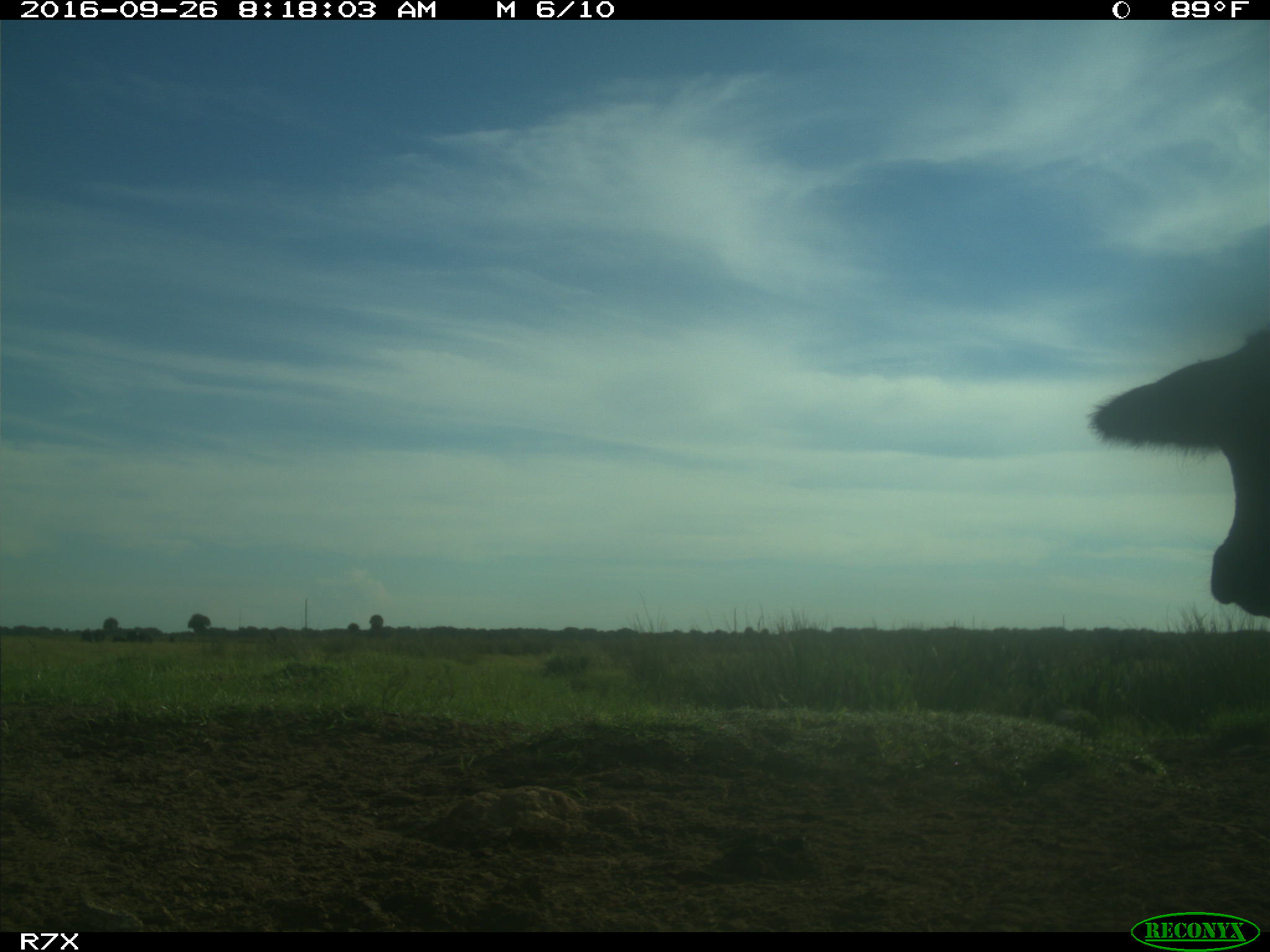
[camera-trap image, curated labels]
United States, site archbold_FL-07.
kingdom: Animalia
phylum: Chordata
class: Mammalia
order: Artiodactyla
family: Bovidae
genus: Bos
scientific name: Bos taurus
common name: domestic cow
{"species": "Bos taurus (domestic cow)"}